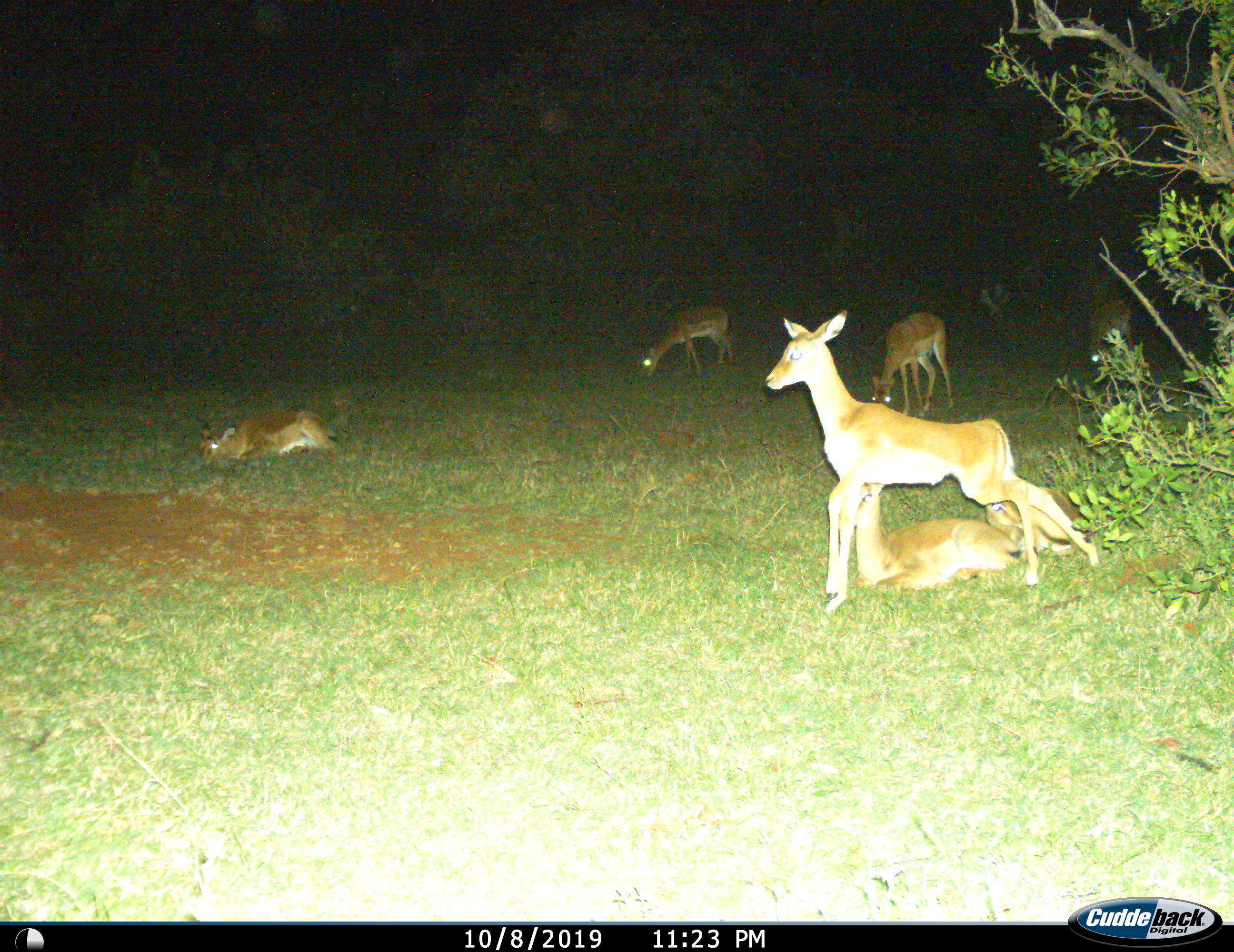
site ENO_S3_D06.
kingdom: Animalia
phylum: Chordata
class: Mammalia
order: Artiodactyla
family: Bovidae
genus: Aepyceros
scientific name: Aepyceros melampus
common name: impala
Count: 7.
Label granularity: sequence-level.